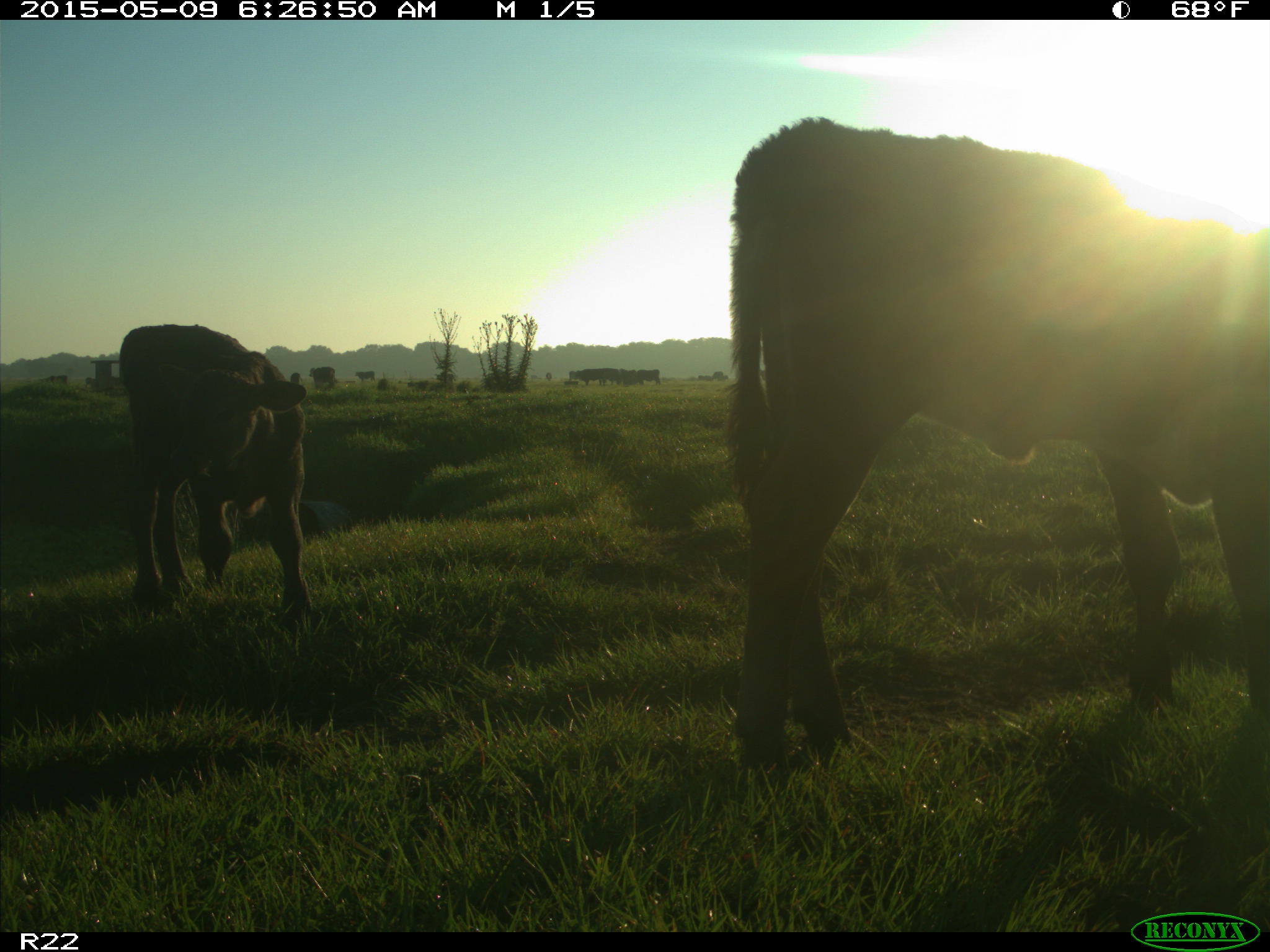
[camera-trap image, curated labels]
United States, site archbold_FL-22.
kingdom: Animalia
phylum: Chordata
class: Mammalia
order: Artiodactyla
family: Bovidae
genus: Bos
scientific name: Bos taurus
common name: domestic cow